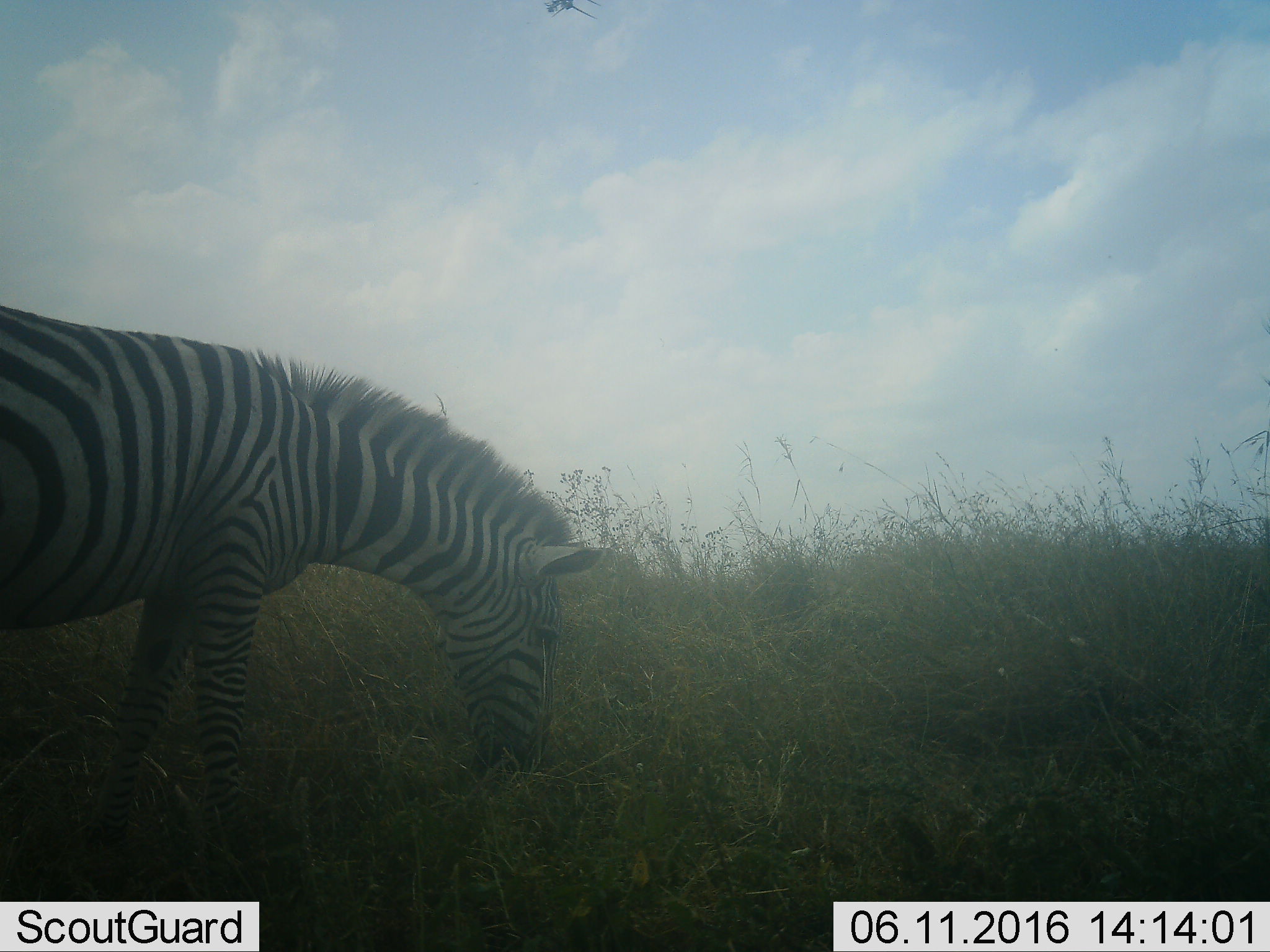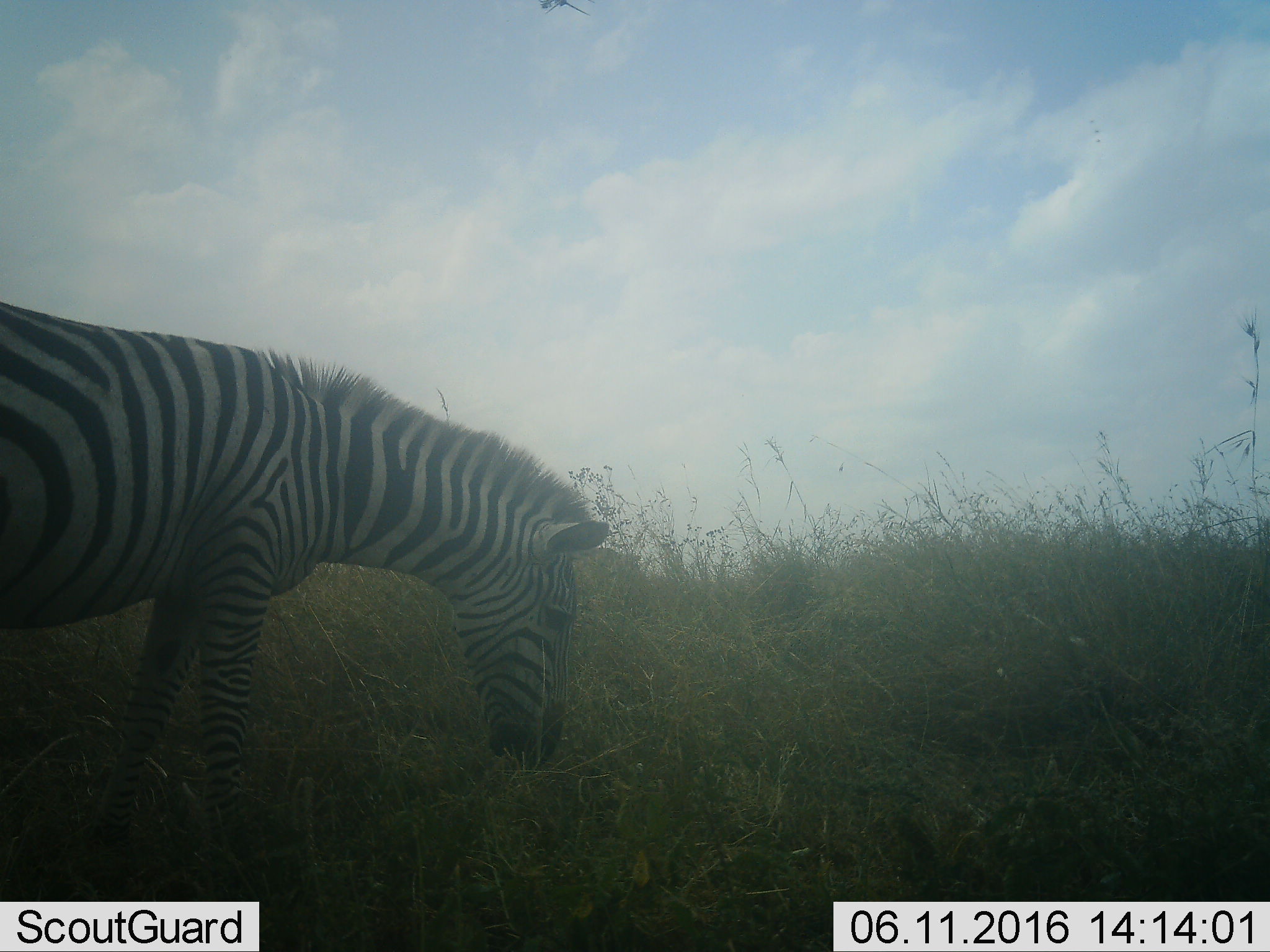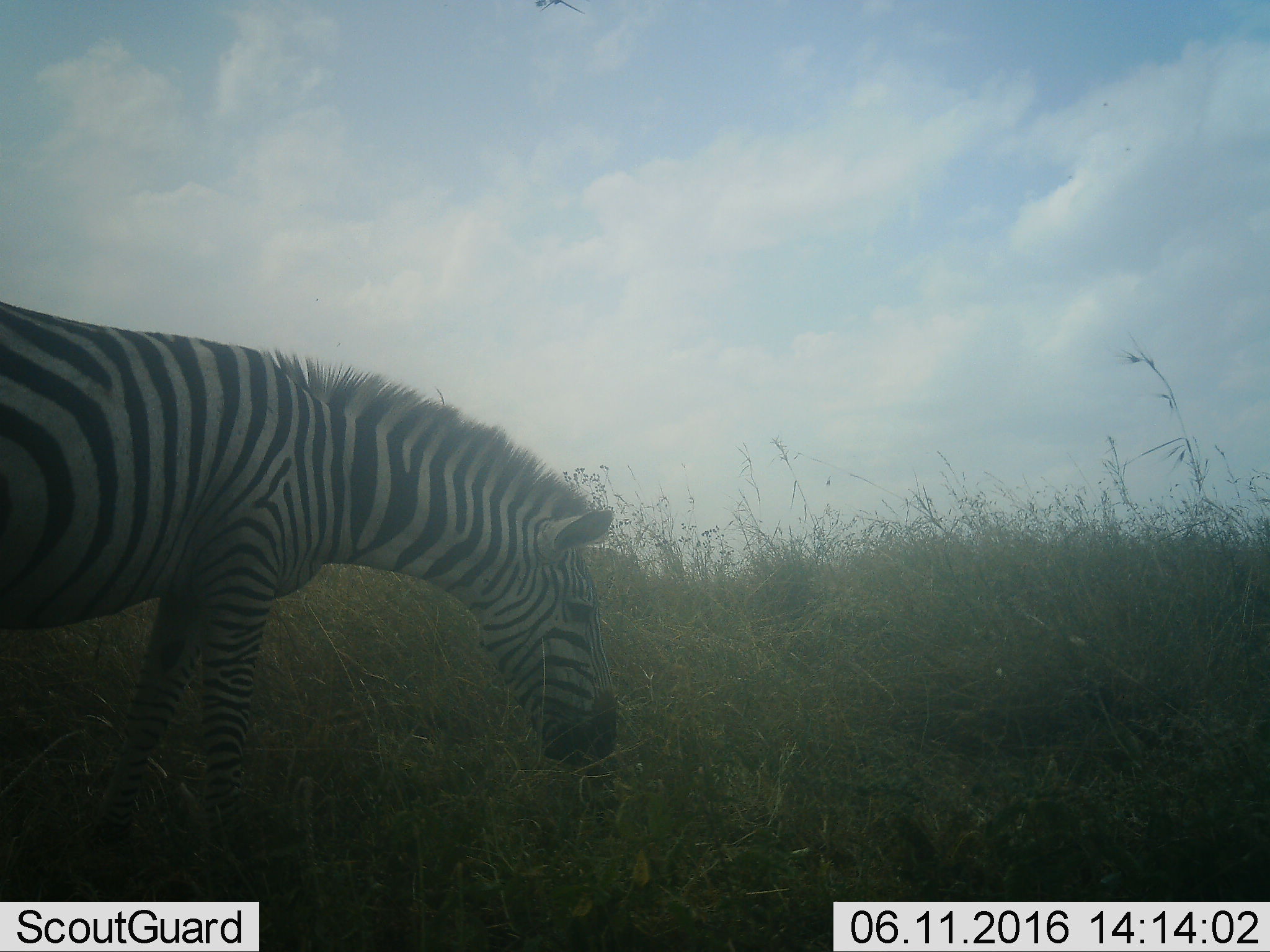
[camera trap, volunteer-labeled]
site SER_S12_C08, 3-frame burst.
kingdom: Animalia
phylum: Chordata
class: Mammalia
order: Perissodactyla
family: Equidae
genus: Equus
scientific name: Equus quagga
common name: plains zebra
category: zebraplains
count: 1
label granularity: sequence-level